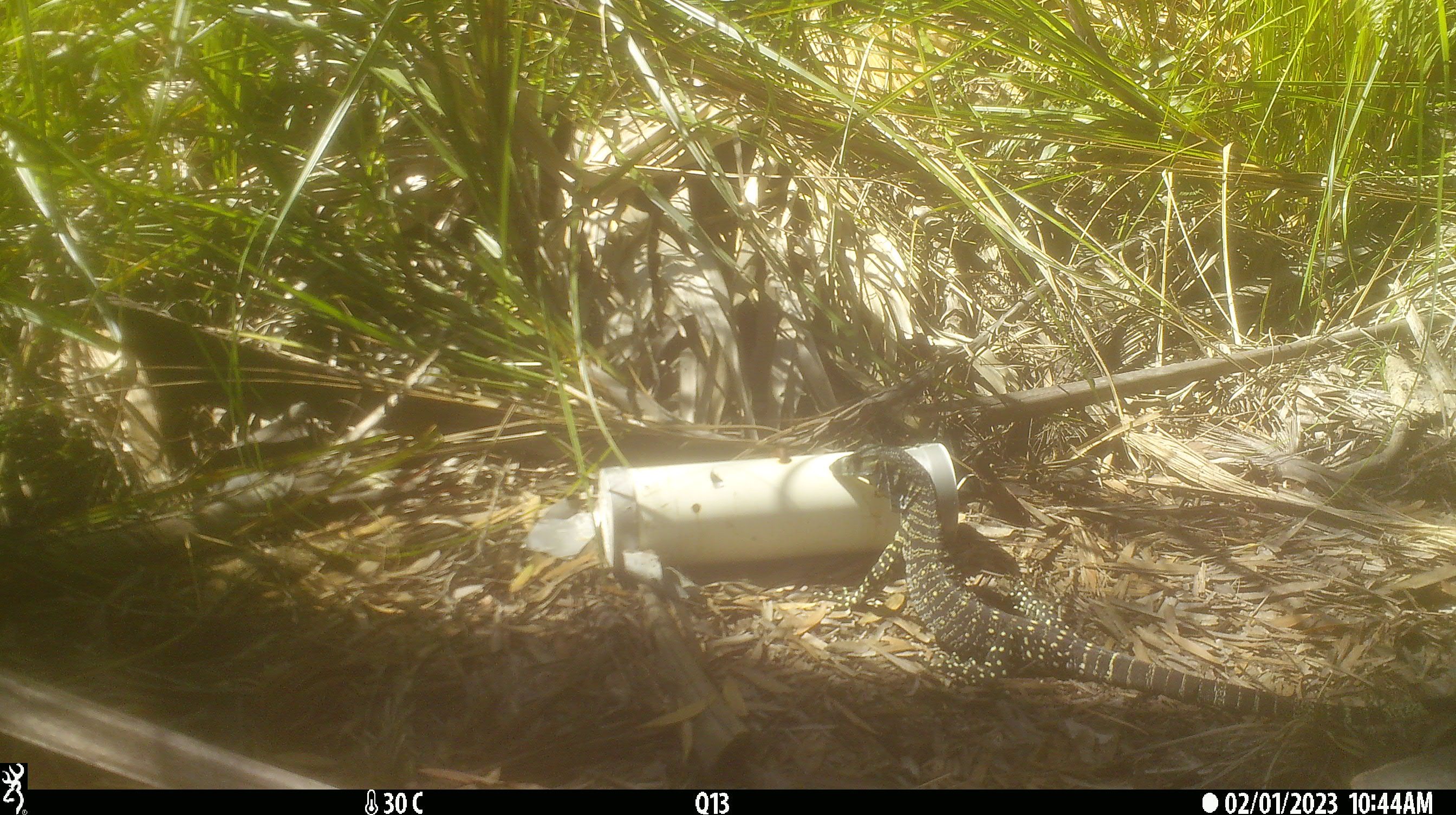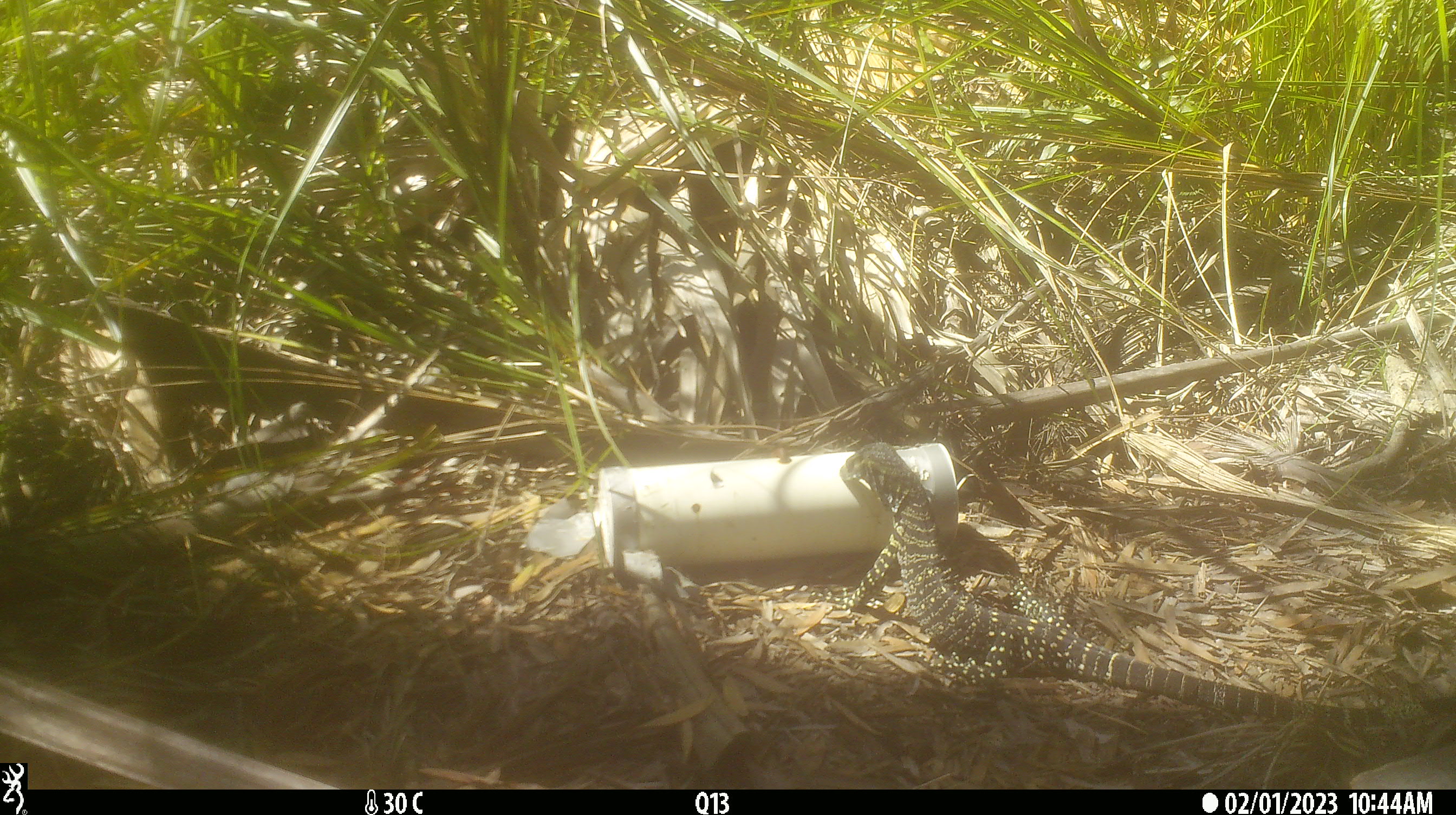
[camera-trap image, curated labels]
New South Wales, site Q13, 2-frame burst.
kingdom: Animalia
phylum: Chordata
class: Reptilia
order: Squamata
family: Varanidae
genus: Varanus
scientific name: Varanus varius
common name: lace monitor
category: goanna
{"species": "goanna (lace monitor) (Varanus varius)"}